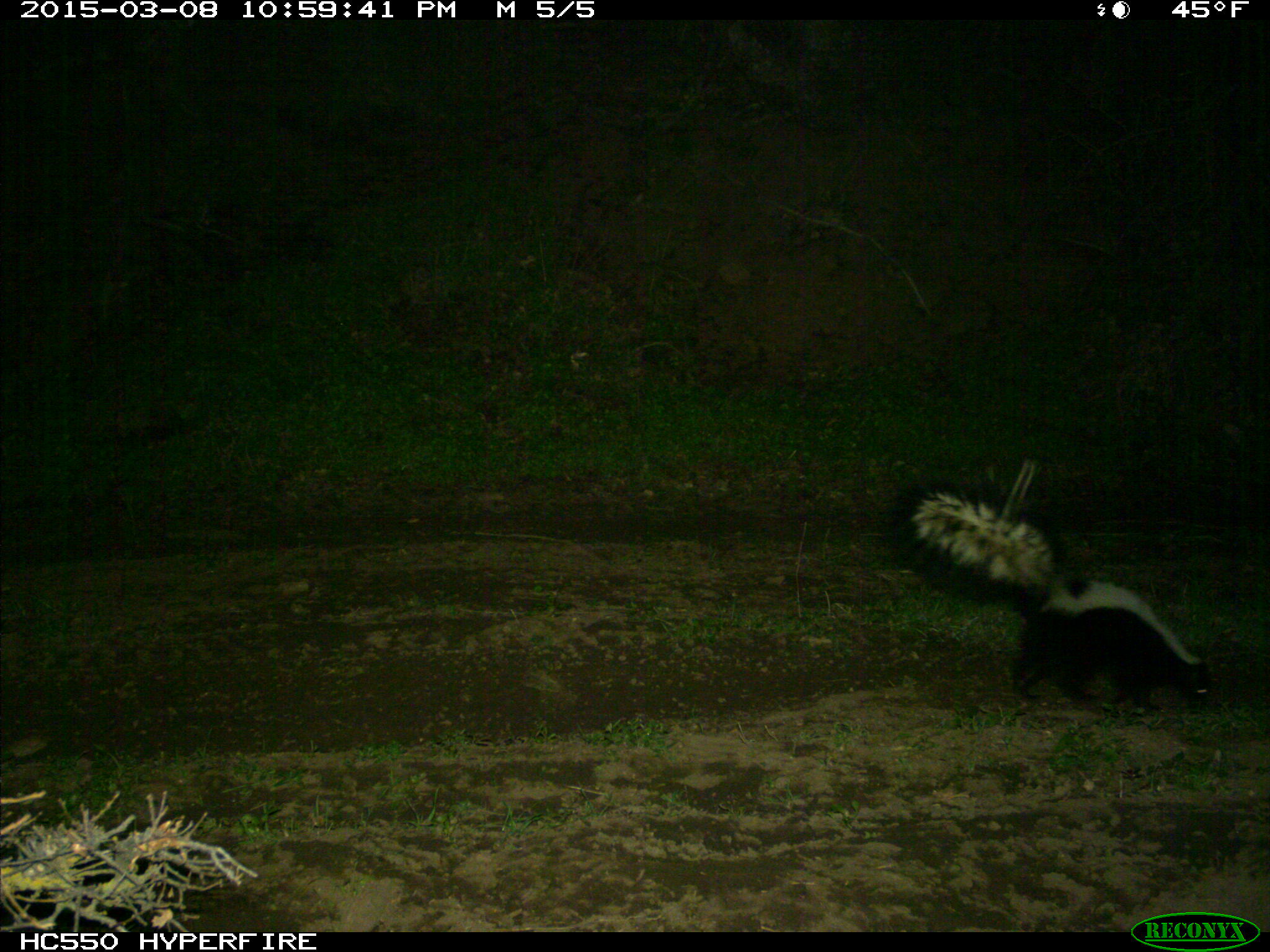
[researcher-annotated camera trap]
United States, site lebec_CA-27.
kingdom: Animalia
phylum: Chordata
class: Mammalia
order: Carnivora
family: Mephitidae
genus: Mephitis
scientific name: Mephitis mephitis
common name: striped skunk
Mephitis mephitis (striped skunk).